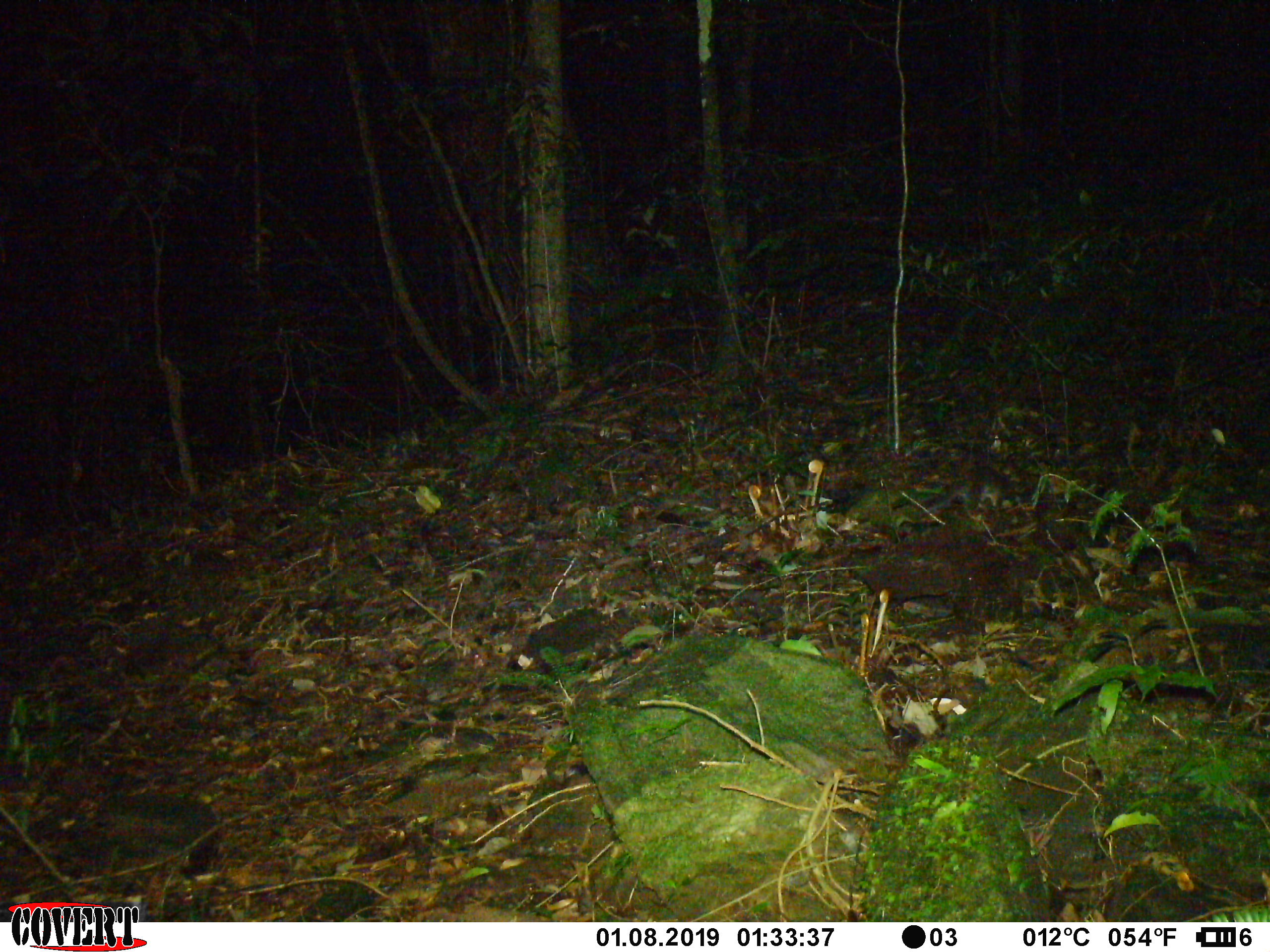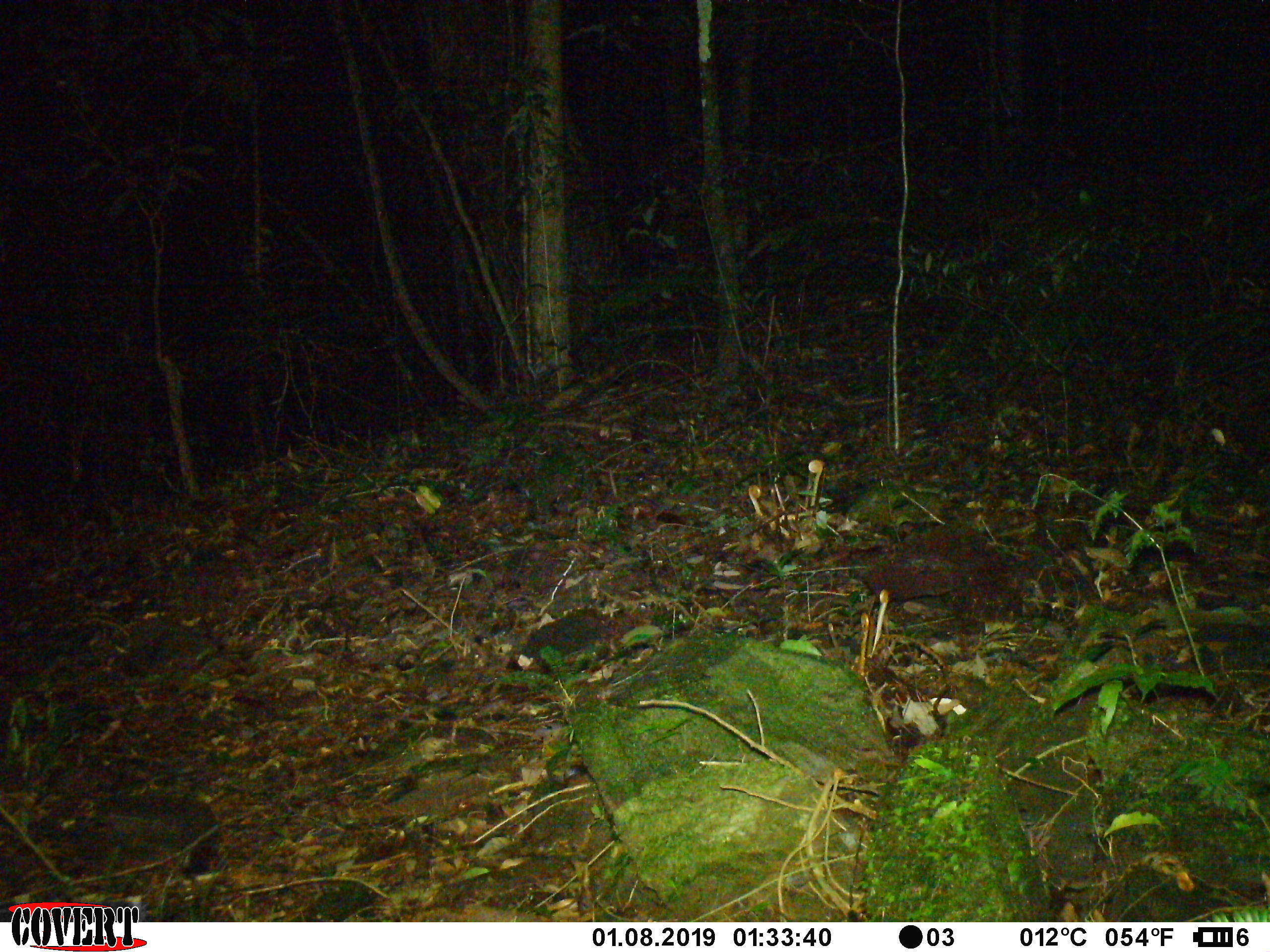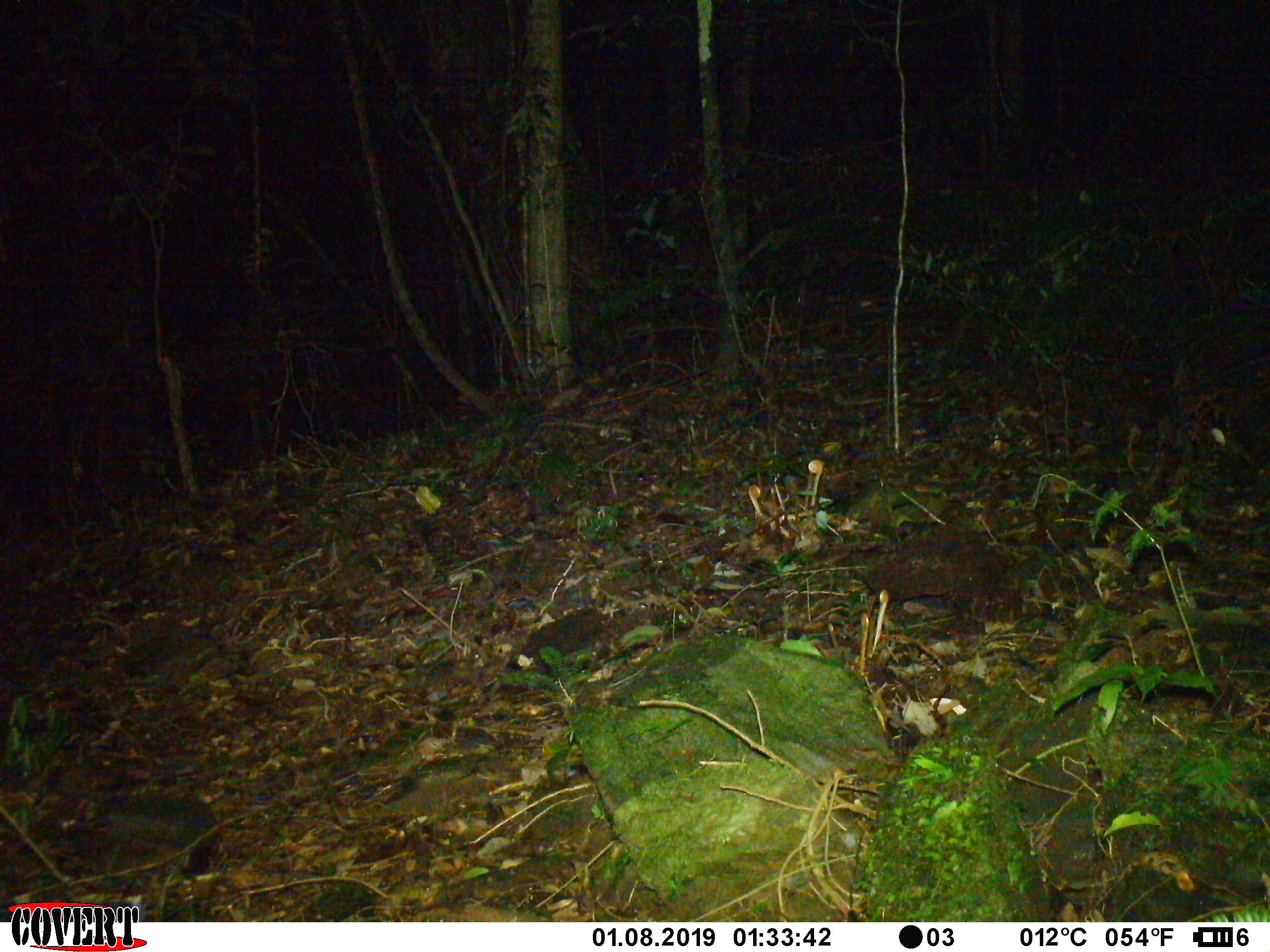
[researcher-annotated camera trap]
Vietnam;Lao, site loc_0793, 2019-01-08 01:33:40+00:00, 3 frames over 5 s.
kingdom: Animalia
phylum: Chordata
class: Mammalia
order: Carnivora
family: Mustelidae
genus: Melogale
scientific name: Melogale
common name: ferret badger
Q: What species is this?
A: Ferret badger (Melogale).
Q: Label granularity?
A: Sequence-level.